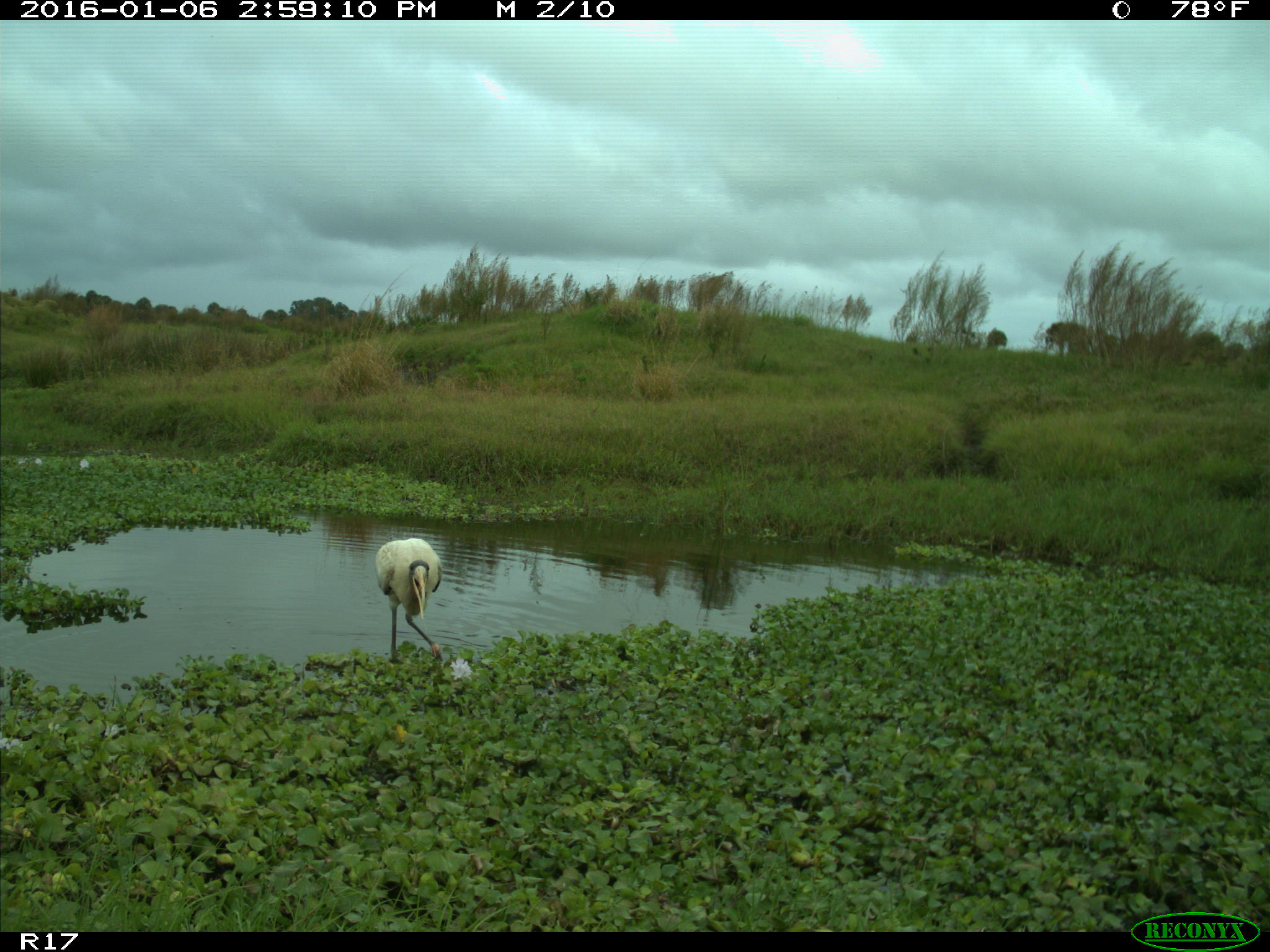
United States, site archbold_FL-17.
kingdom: Animalia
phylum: Chordata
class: Aves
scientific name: Aves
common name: birds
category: unidentified bird